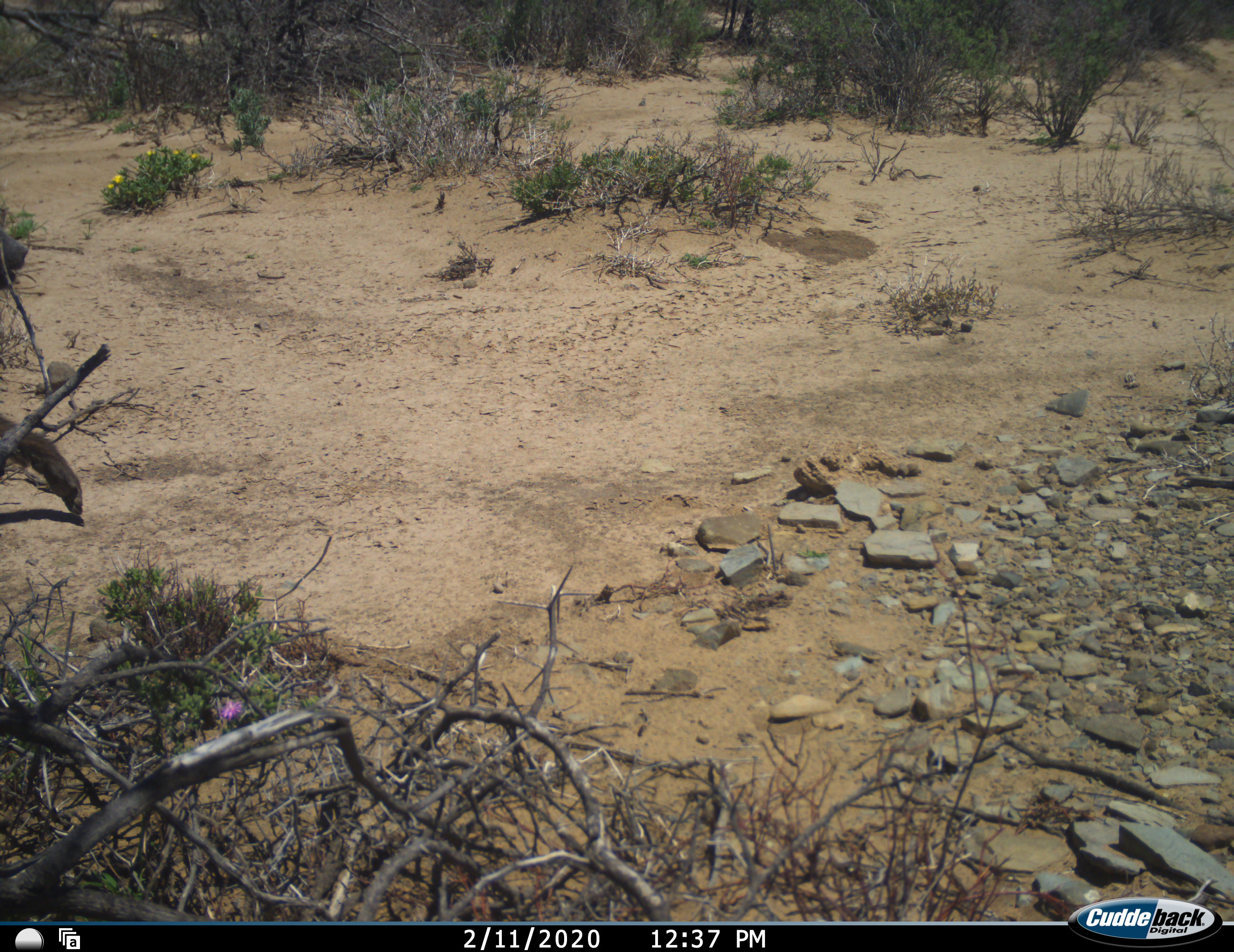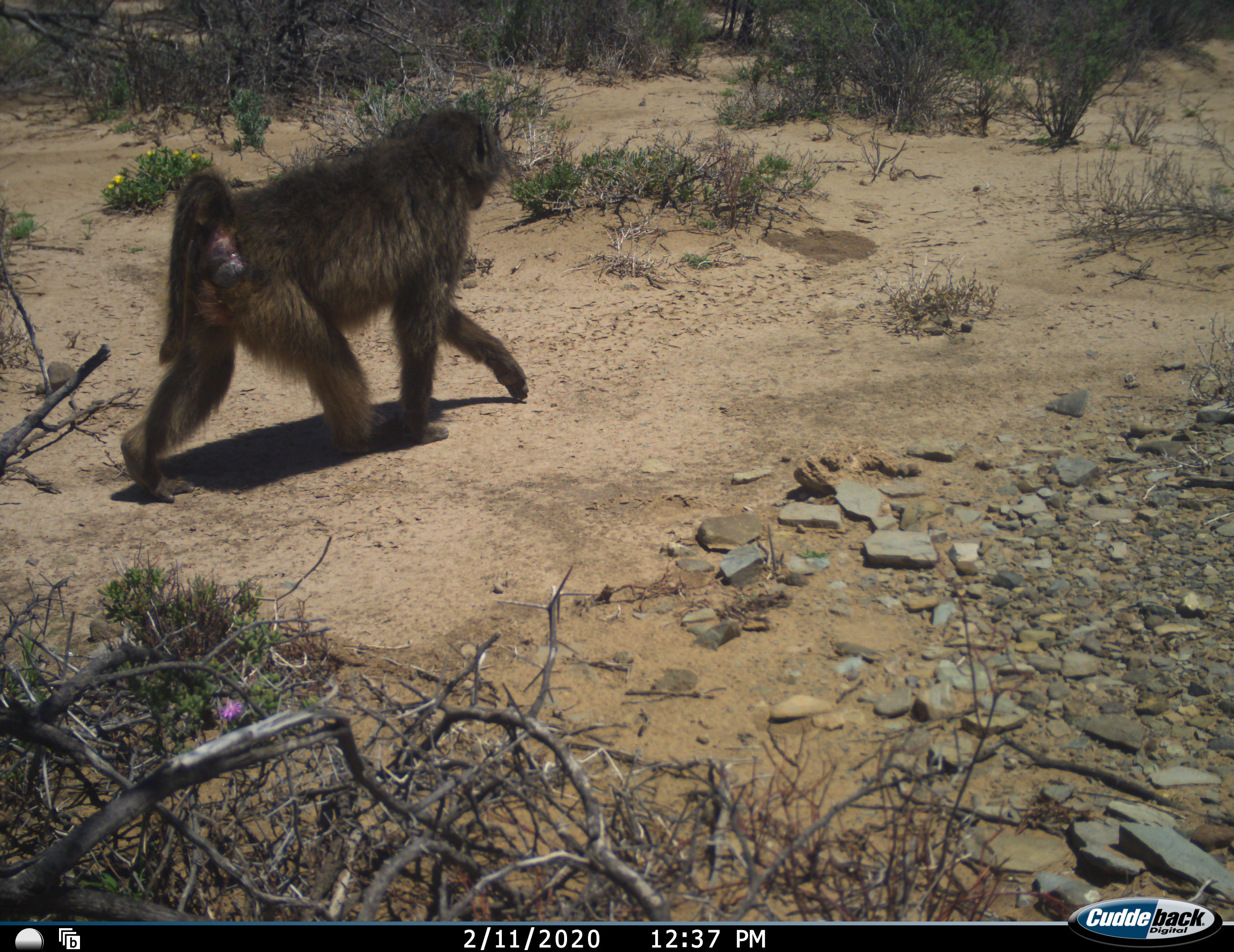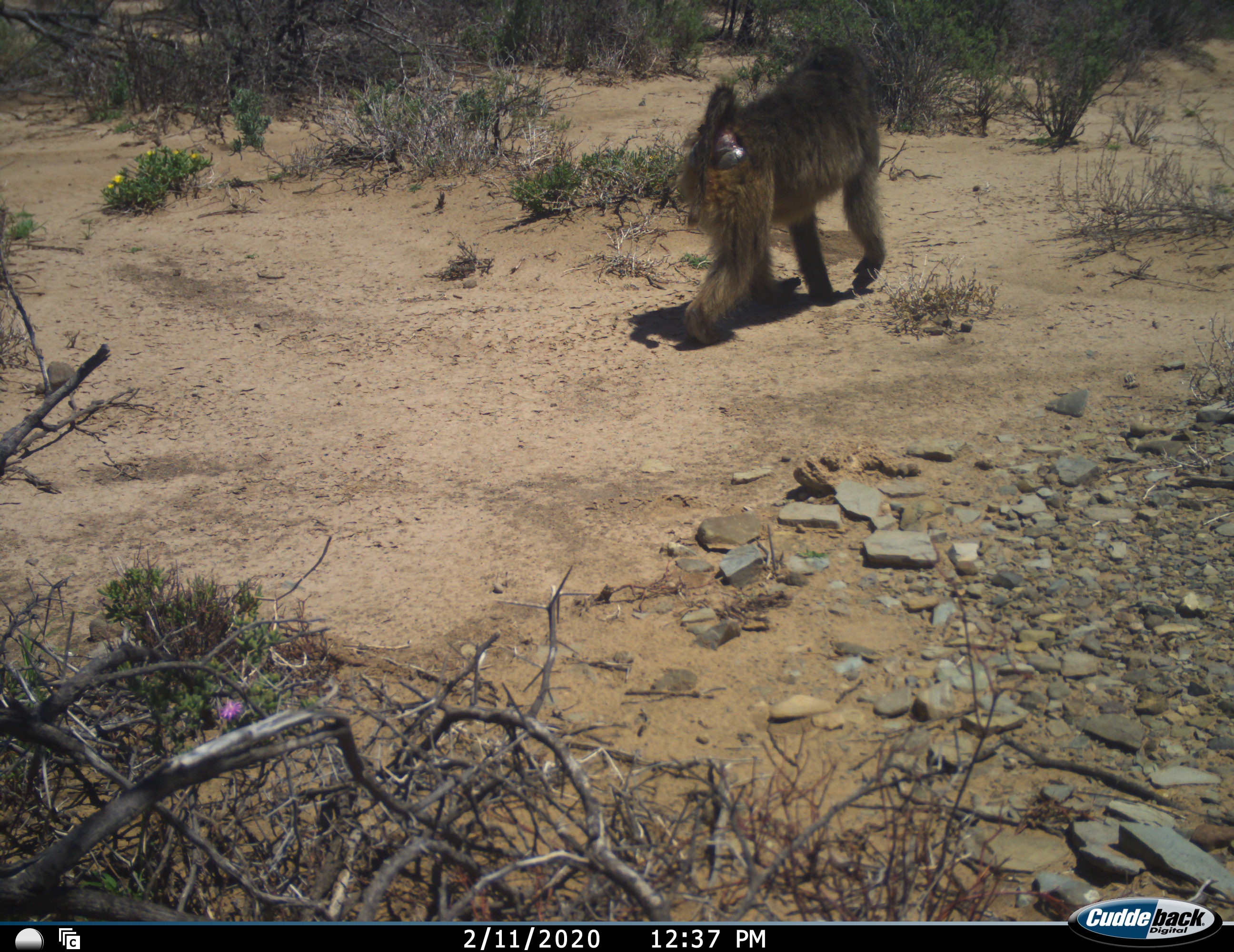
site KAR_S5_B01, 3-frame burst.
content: unidentified animal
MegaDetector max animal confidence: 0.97